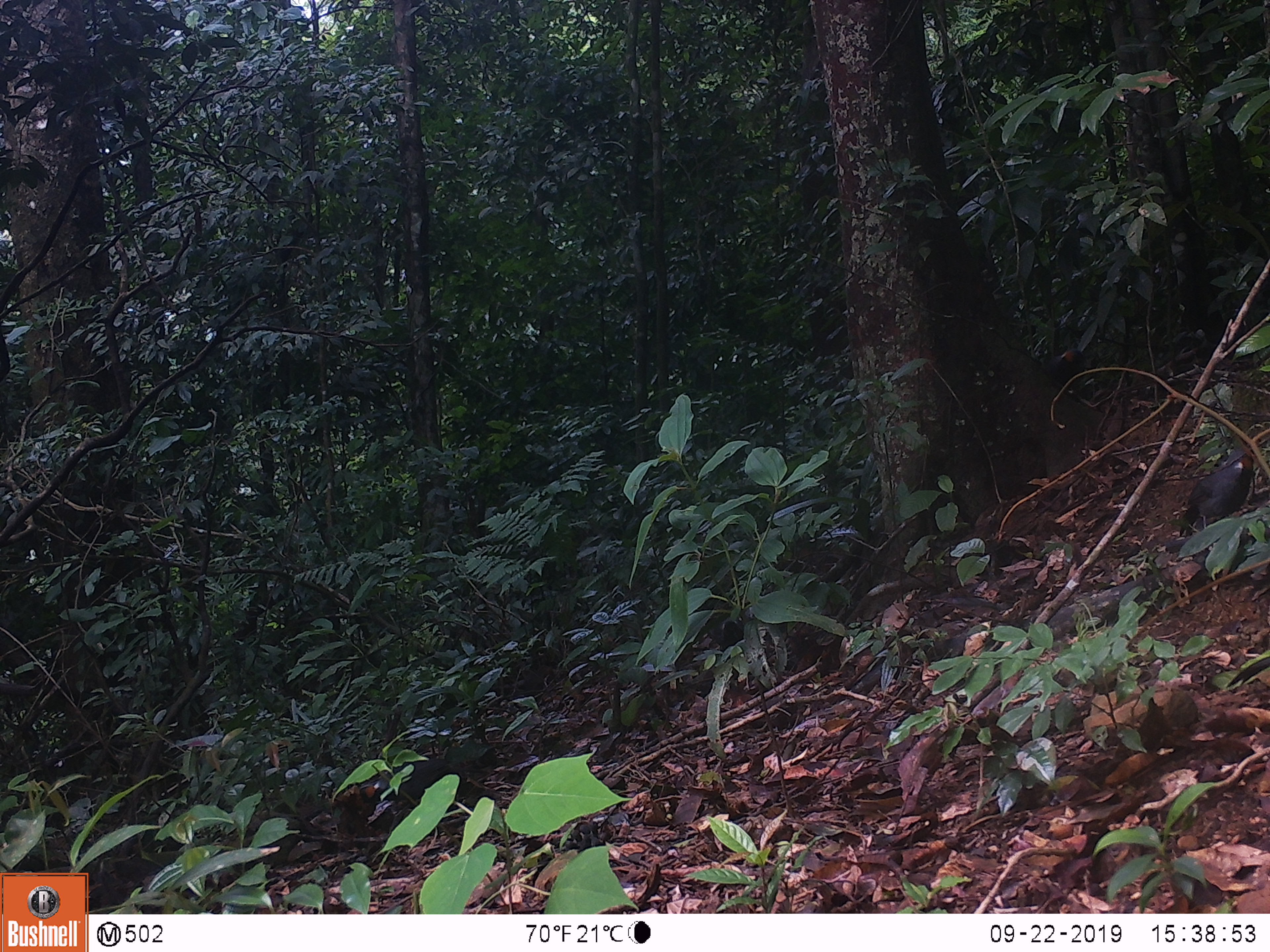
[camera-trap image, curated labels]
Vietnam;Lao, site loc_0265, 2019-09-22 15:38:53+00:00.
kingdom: Animalia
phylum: Chordata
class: Aves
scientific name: Aves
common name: bird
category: unidentified bird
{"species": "unidentified bird (bird) (Aves)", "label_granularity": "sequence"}